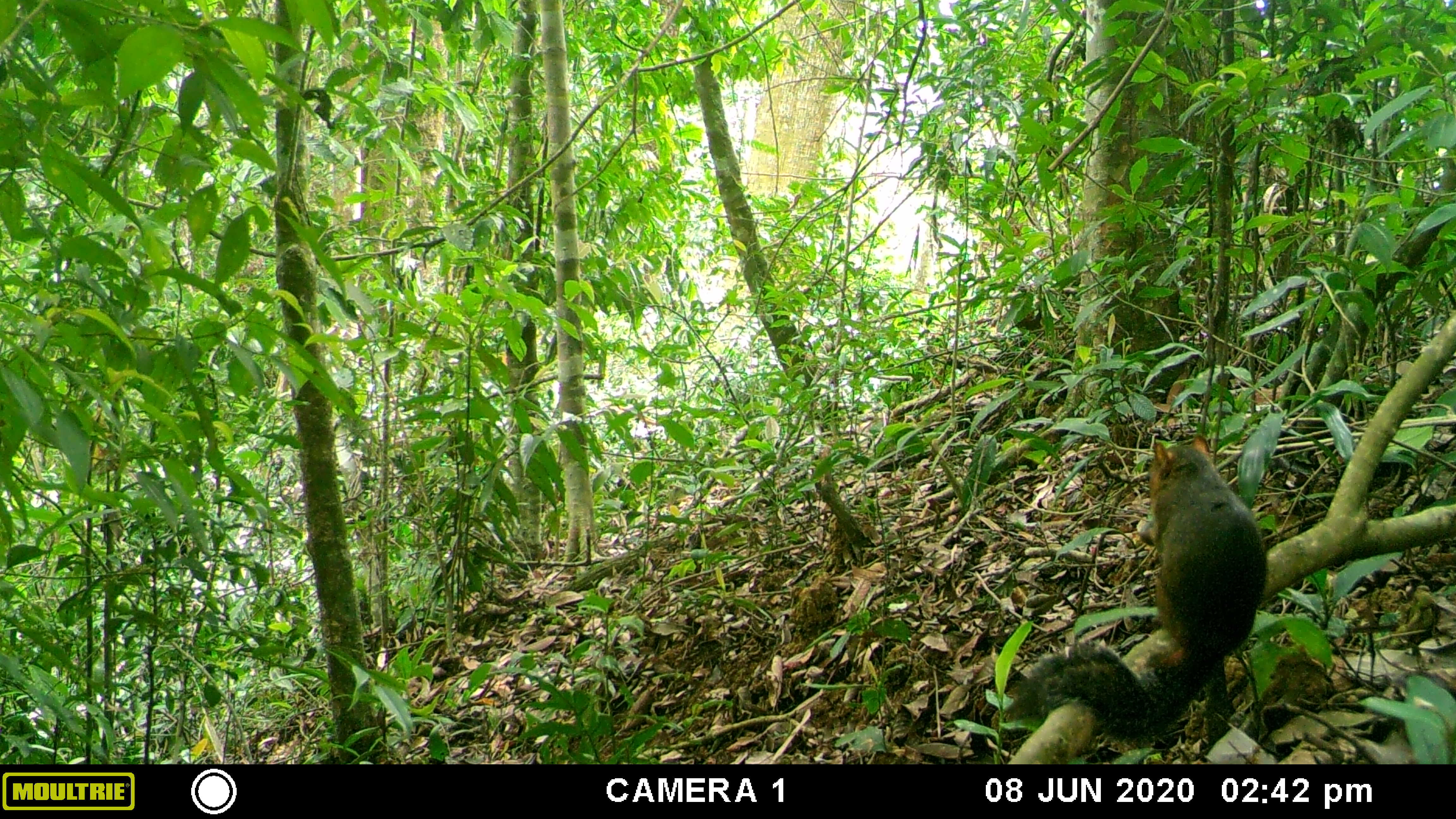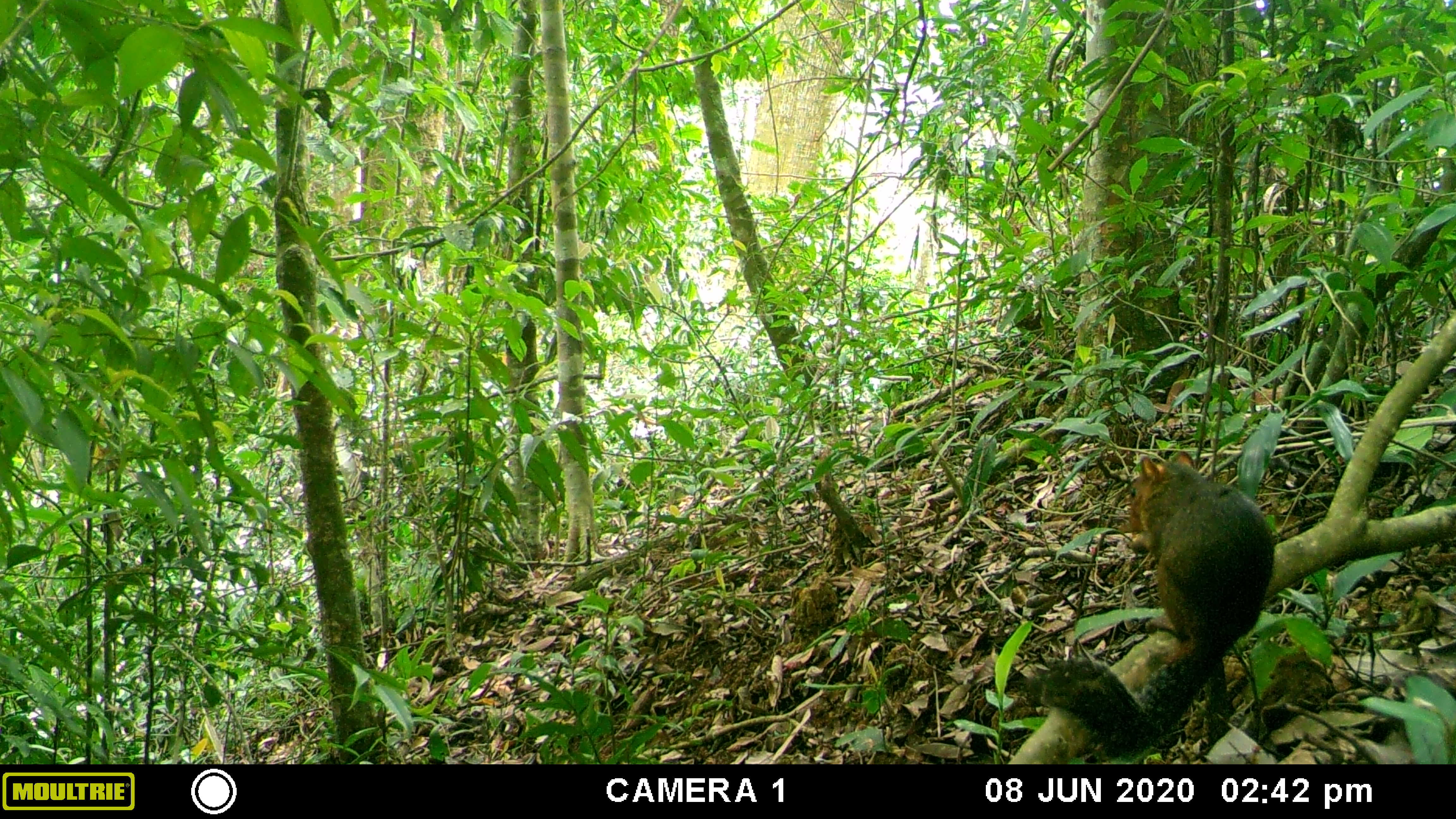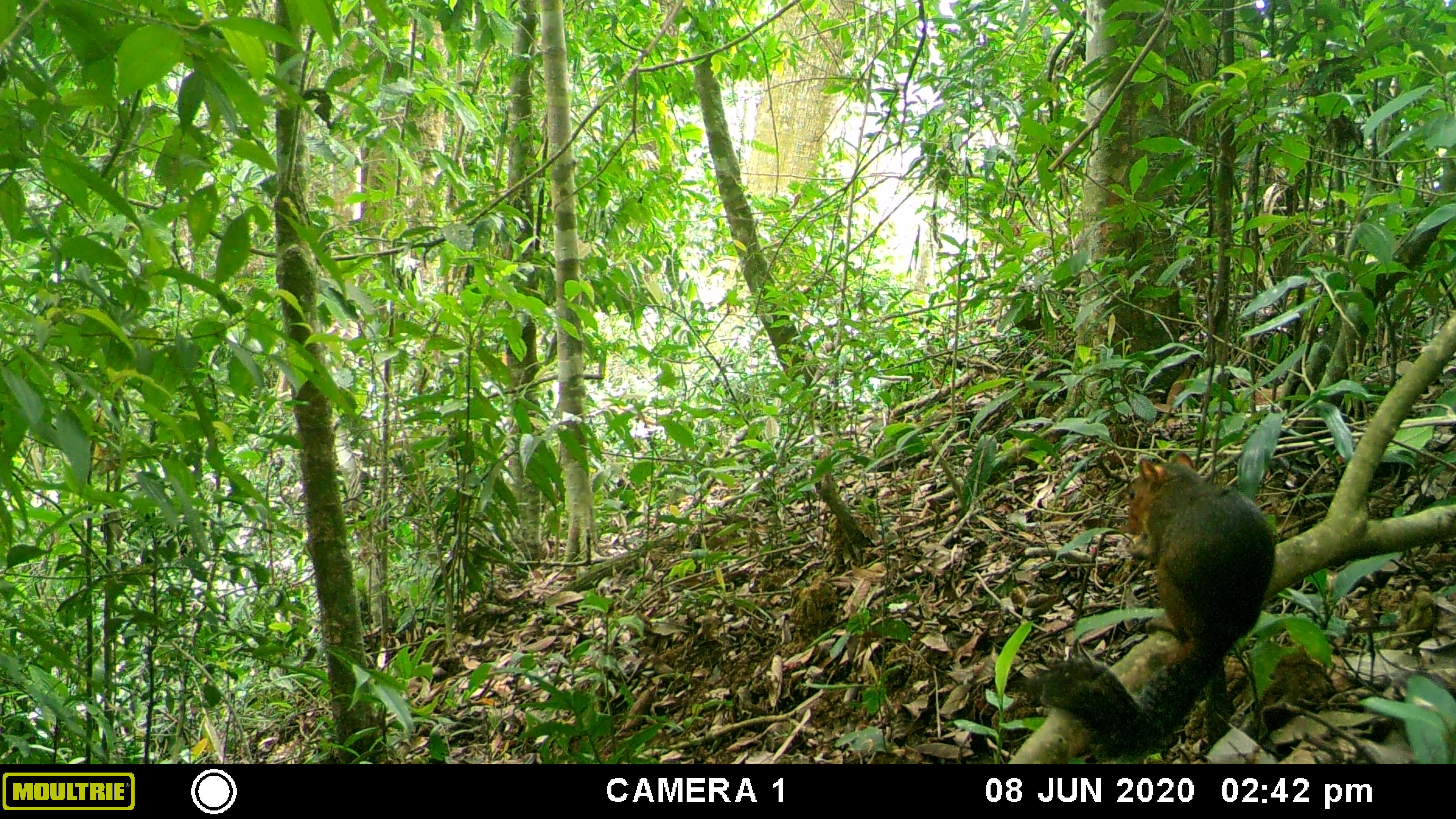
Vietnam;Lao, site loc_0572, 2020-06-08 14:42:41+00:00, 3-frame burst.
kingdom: Animalia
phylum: Chordata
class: Mammalia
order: Rodentia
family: Sciuridae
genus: Dremomys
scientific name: Dremomys rufigenis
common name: red-cheeked squirrel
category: red cheeked squirrel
Red cheeked squirrel (red-cheeked squirrel) (Dremomys rufigenis). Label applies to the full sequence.